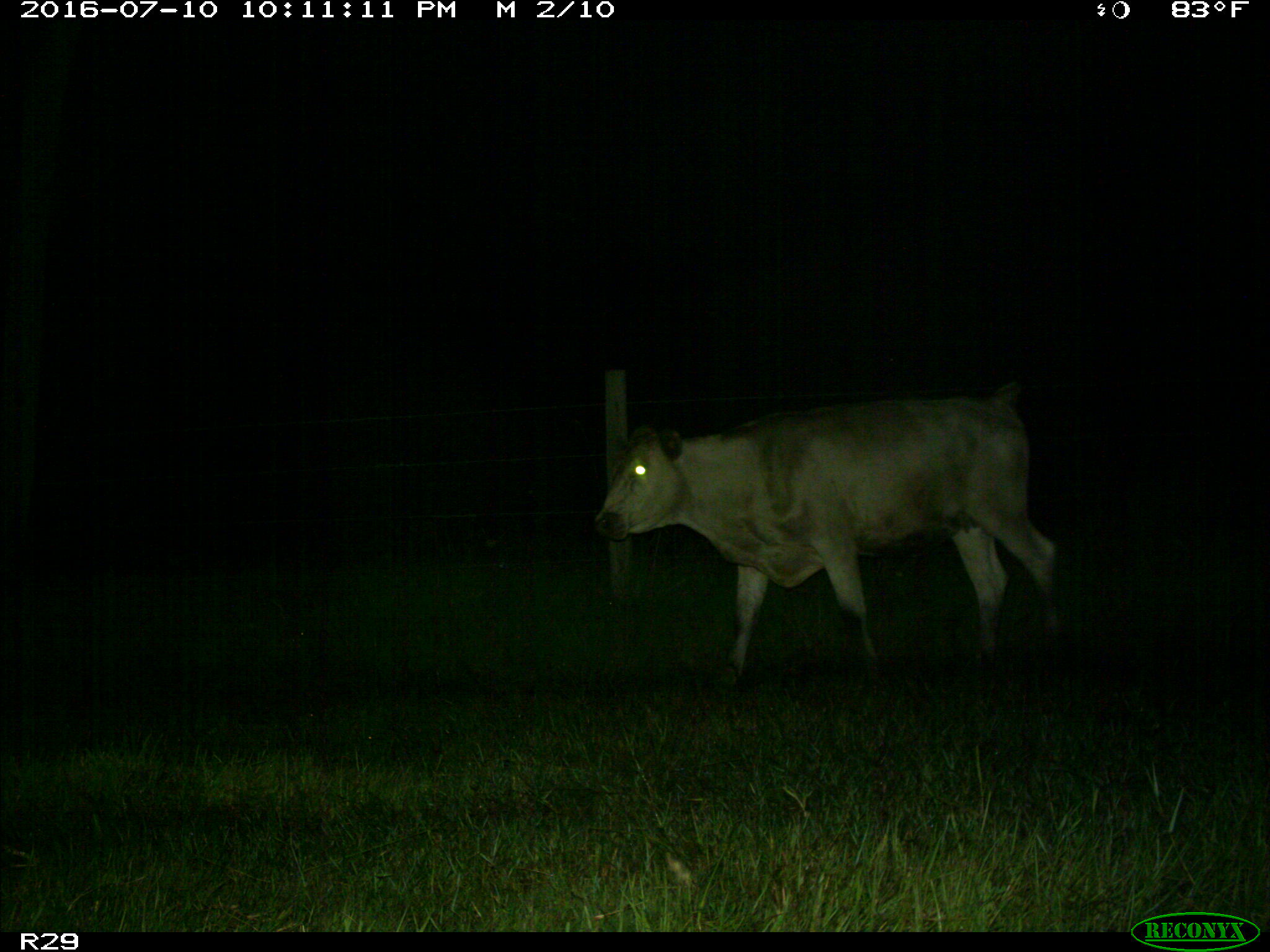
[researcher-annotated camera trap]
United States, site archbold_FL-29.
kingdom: Animalia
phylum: Chordata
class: Mammalia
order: Artiodactyla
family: Bovidae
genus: Bos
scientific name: Bos taurus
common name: domestic cow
Bos taurus (domestic cow).